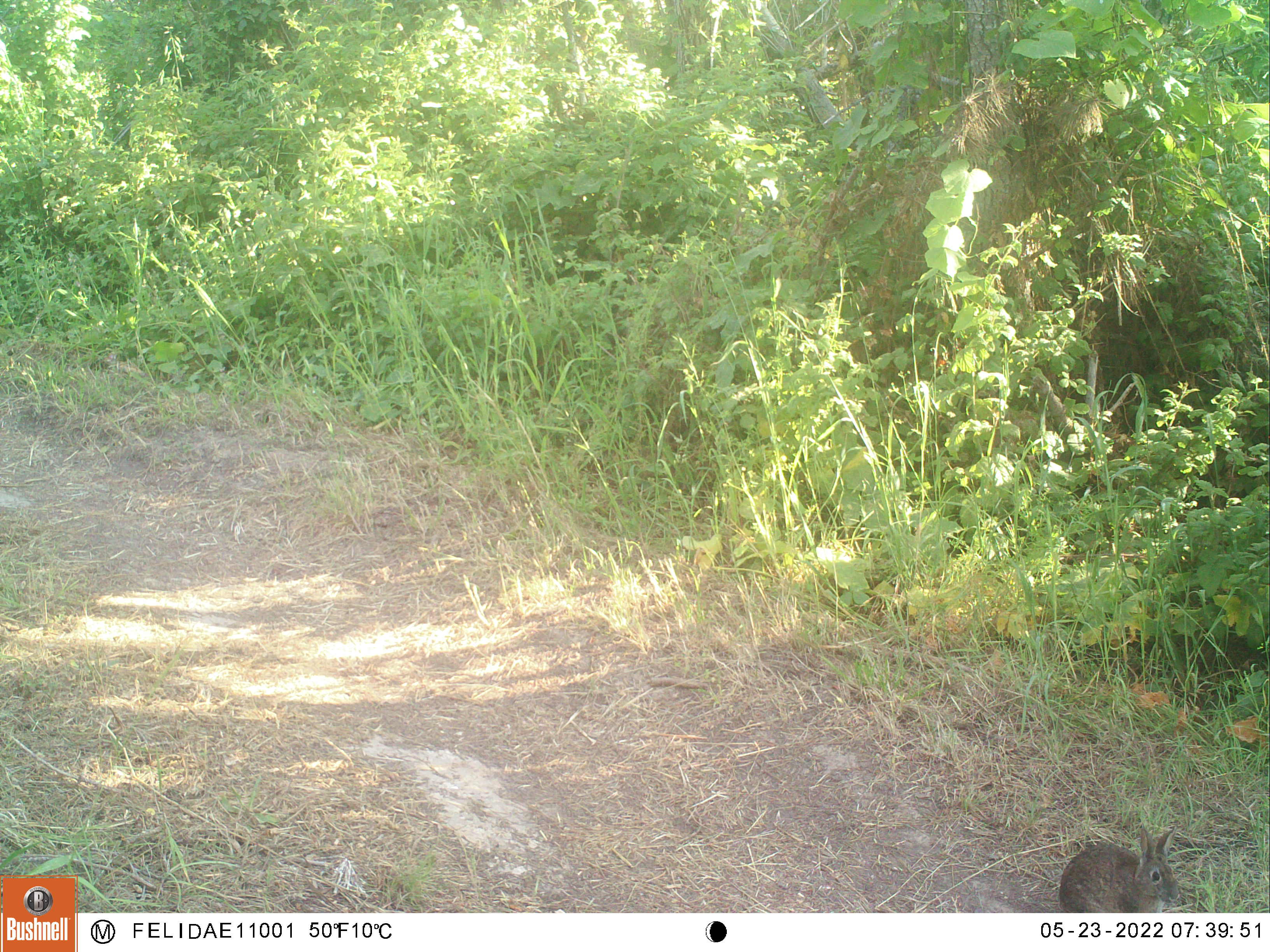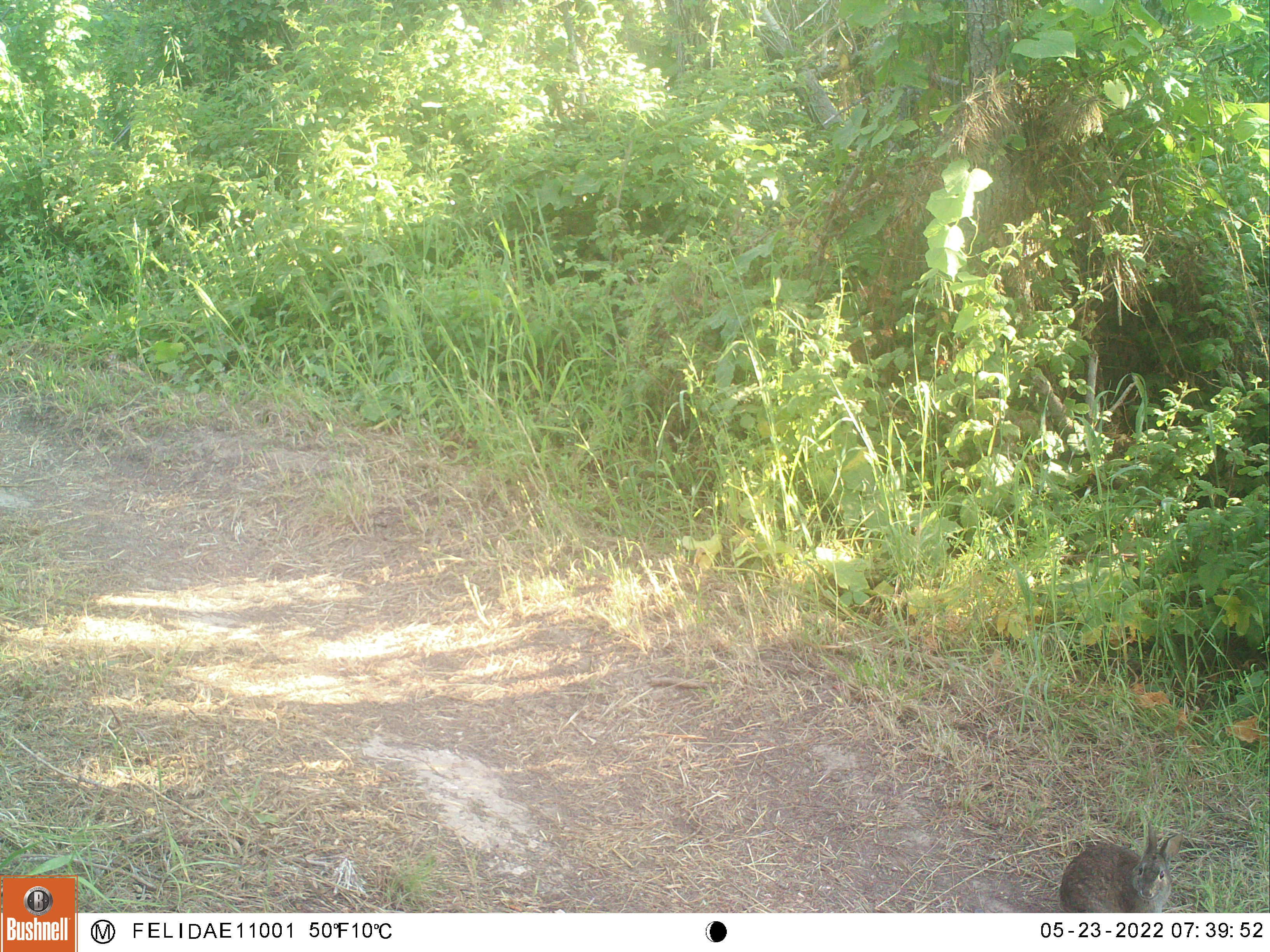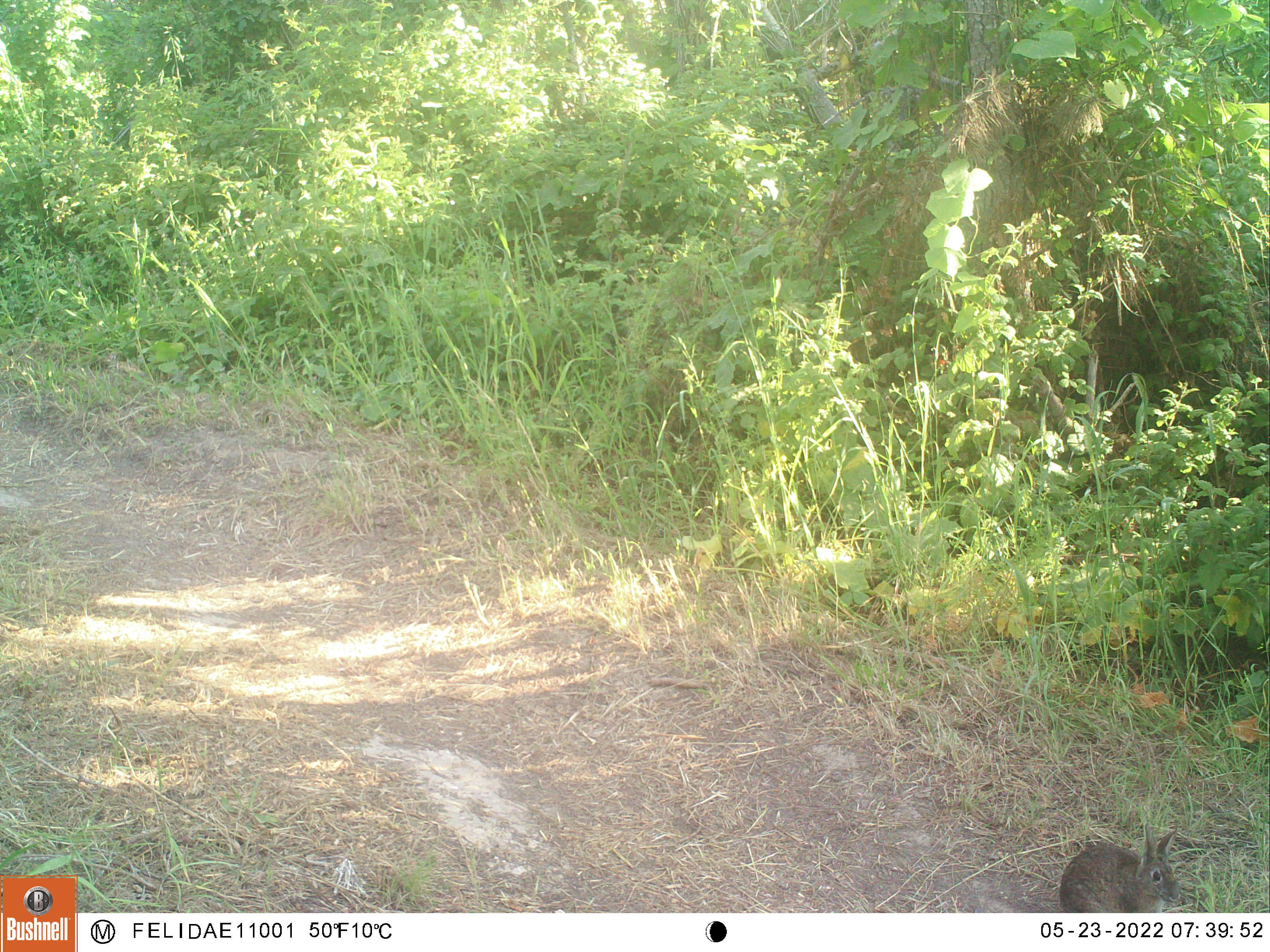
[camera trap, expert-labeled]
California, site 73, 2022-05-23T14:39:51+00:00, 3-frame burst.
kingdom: Animalia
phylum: Chordata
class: Mammalia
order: Lagomorpha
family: Leporidae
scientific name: Leporidae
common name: rabbit